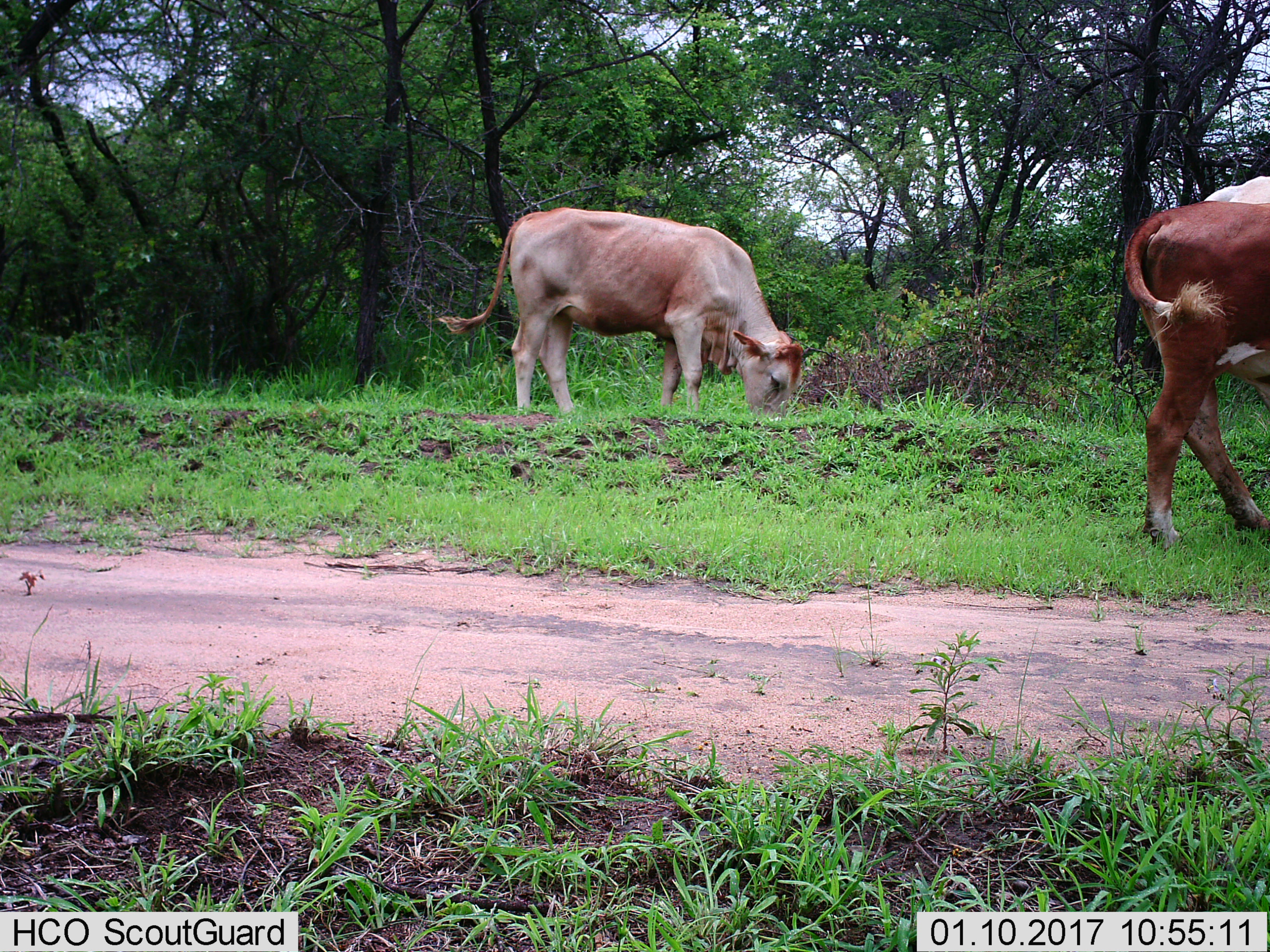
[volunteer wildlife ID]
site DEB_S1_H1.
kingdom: Animalia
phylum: Chordata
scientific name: Vertebrata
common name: domestic animal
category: domesticanimal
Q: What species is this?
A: Domesticanimal (domestic animal) (Vertebrata).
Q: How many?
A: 3.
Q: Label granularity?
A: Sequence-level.